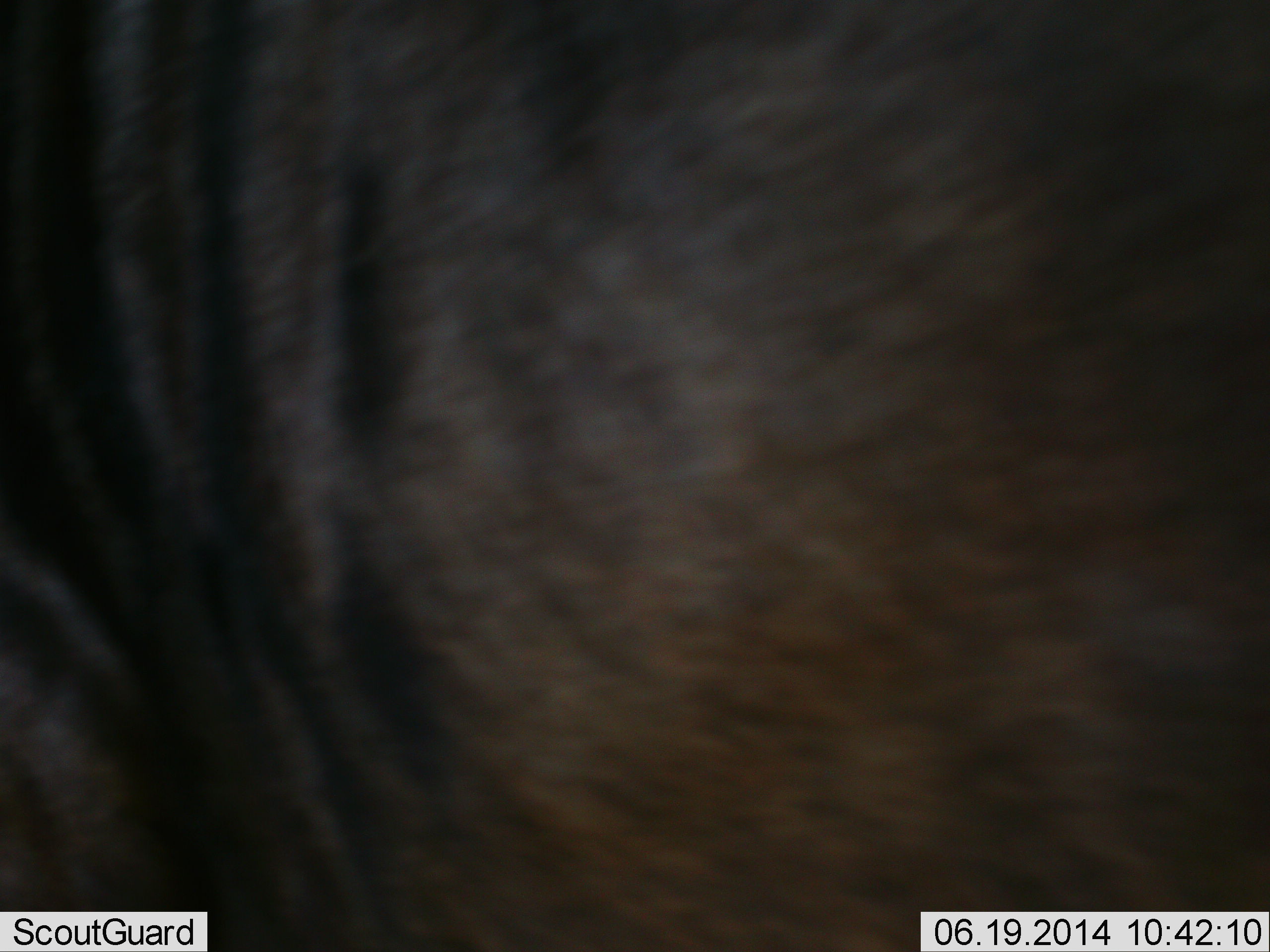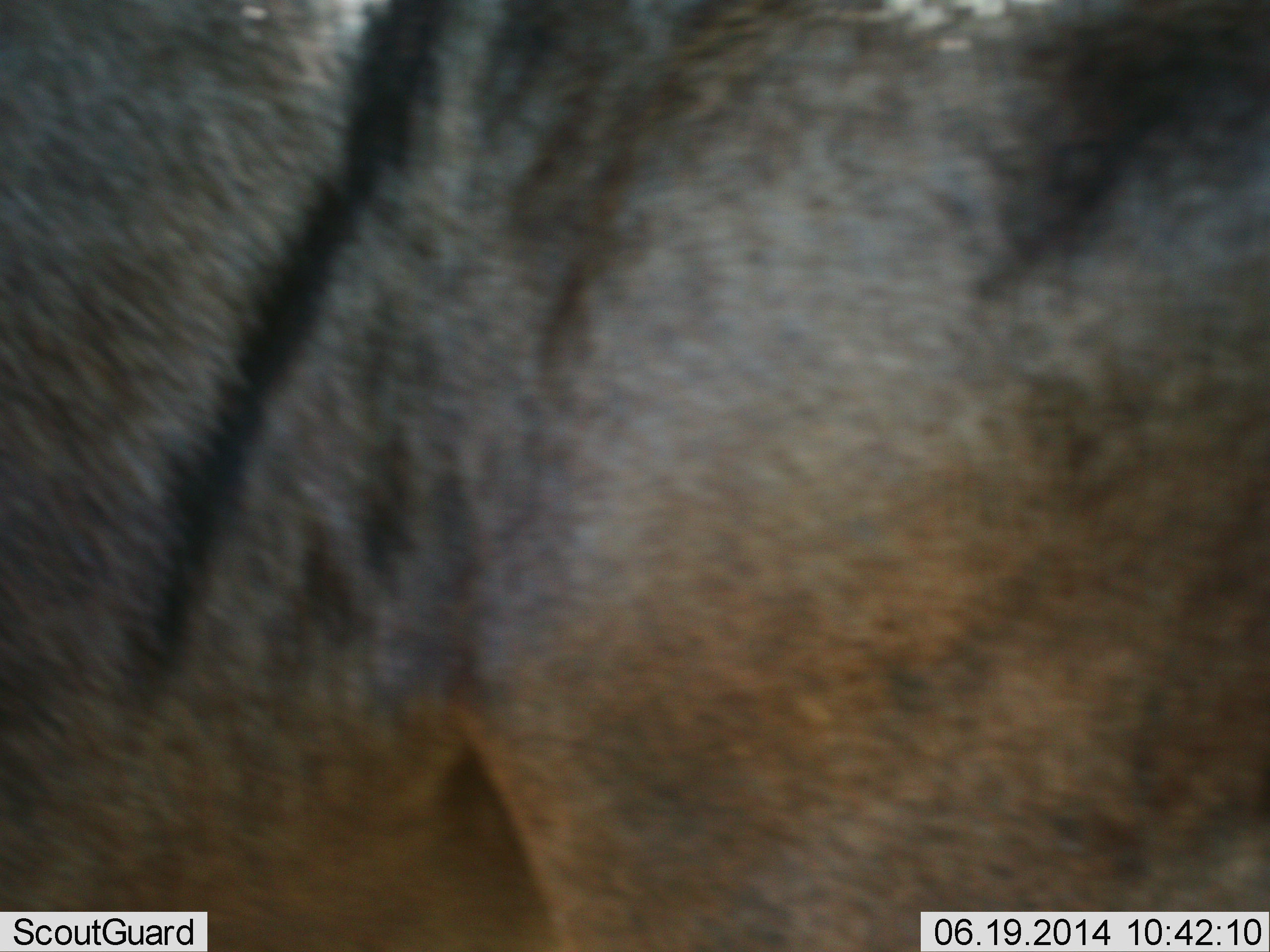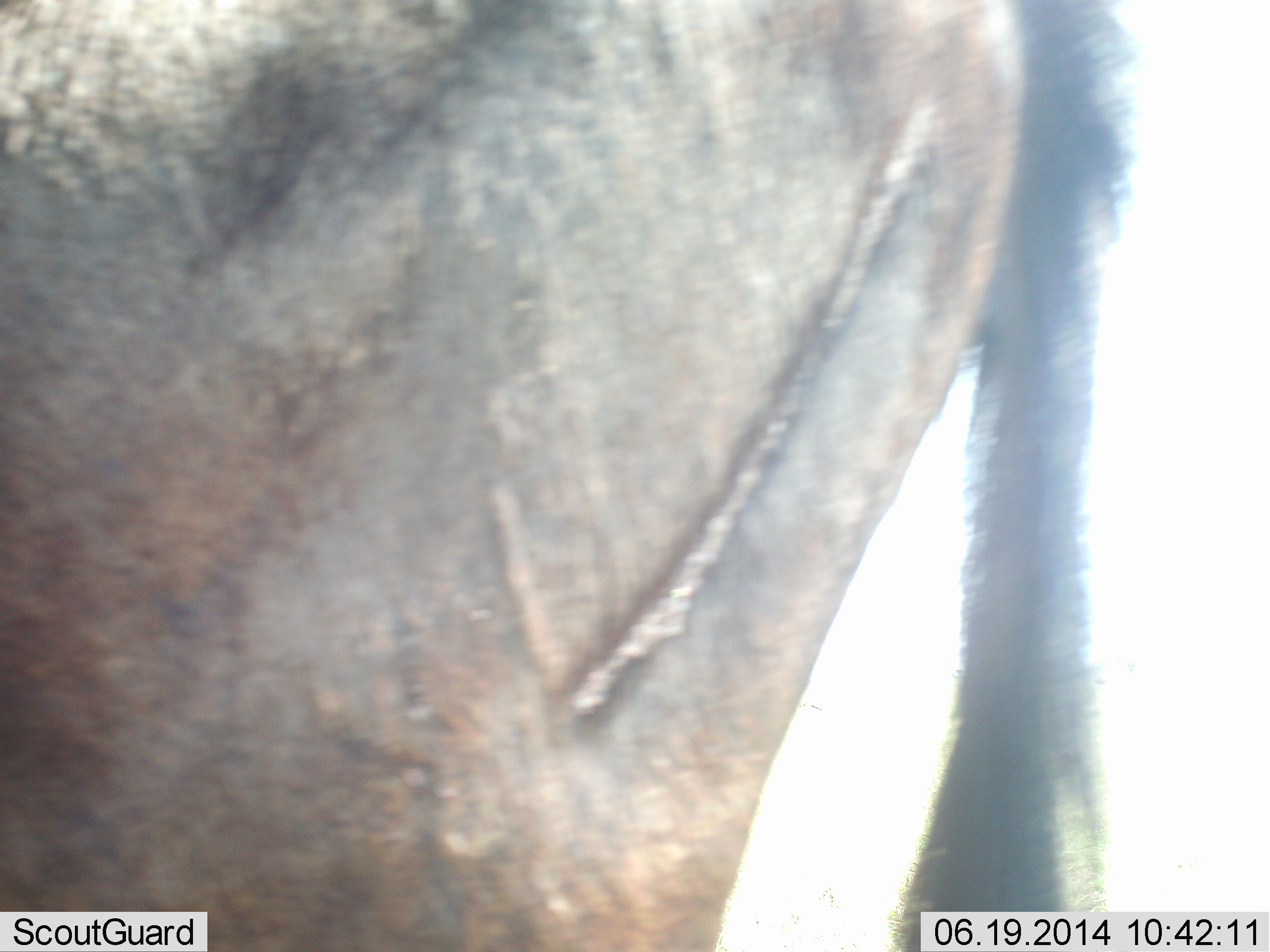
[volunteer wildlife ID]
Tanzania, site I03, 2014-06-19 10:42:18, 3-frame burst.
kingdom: Animalia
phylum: Chordata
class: Mammalia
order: Artiodactyla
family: Bovidae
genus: Connochaetes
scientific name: Connochaetes taurinus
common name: blue wildebeest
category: wildebeest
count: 1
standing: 80%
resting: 0%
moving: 20%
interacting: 0%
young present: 0%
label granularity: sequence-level